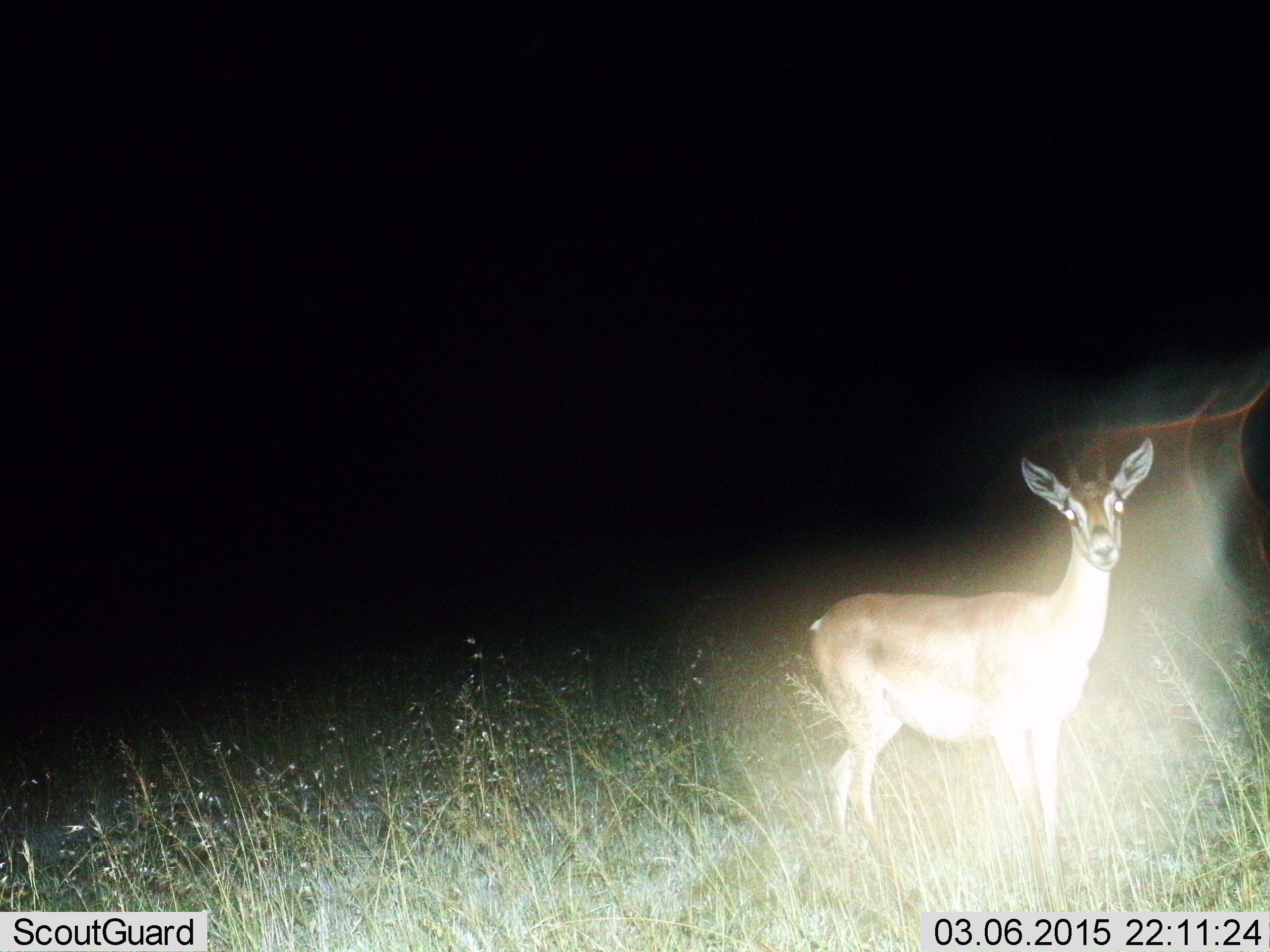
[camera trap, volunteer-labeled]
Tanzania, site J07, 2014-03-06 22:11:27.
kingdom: Animalia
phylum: Chordata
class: Mammalia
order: Artiodactyla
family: Bovidae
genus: Nanger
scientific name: Nanger granti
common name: grant's gazelle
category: gazellegrants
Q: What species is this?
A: Gazellegrants (grant's gazelle) (Nanger granti).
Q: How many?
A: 1.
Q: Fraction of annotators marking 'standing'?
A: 100%.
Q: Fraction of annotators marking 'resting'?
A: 0%.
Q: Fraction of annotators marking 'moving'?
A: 0%.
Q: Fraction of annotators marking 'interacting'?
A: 0%.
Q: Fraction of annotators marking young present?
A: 0%.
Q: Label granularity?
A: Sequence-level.